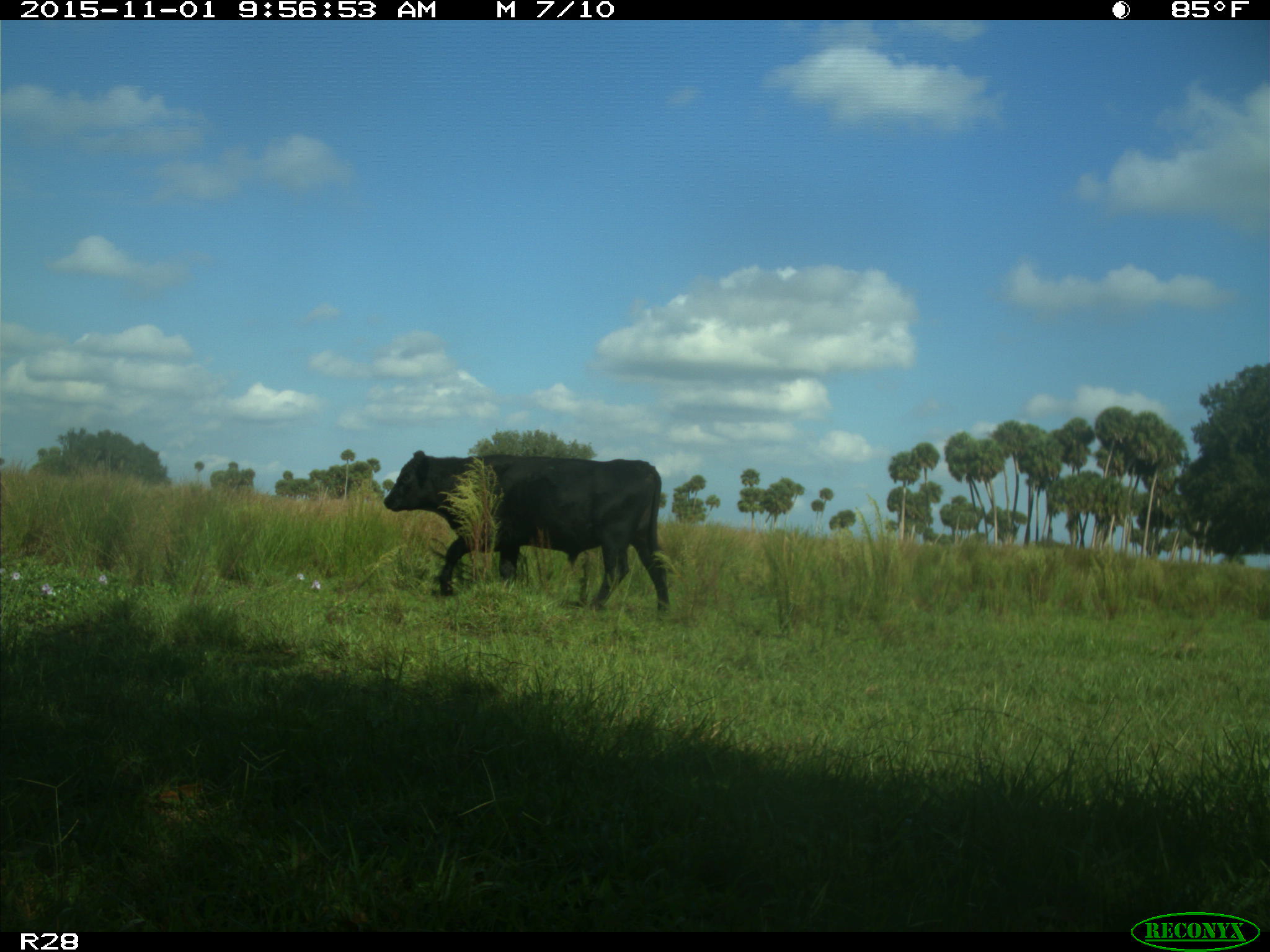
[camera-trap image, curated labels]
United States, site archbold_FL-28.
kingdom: Animalia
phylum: Chordata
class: Mammalia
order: Artiodactyla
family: Bovidae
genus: Bos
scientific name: Bos taurus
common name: domestic cow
Bos taurus (domestic cow).